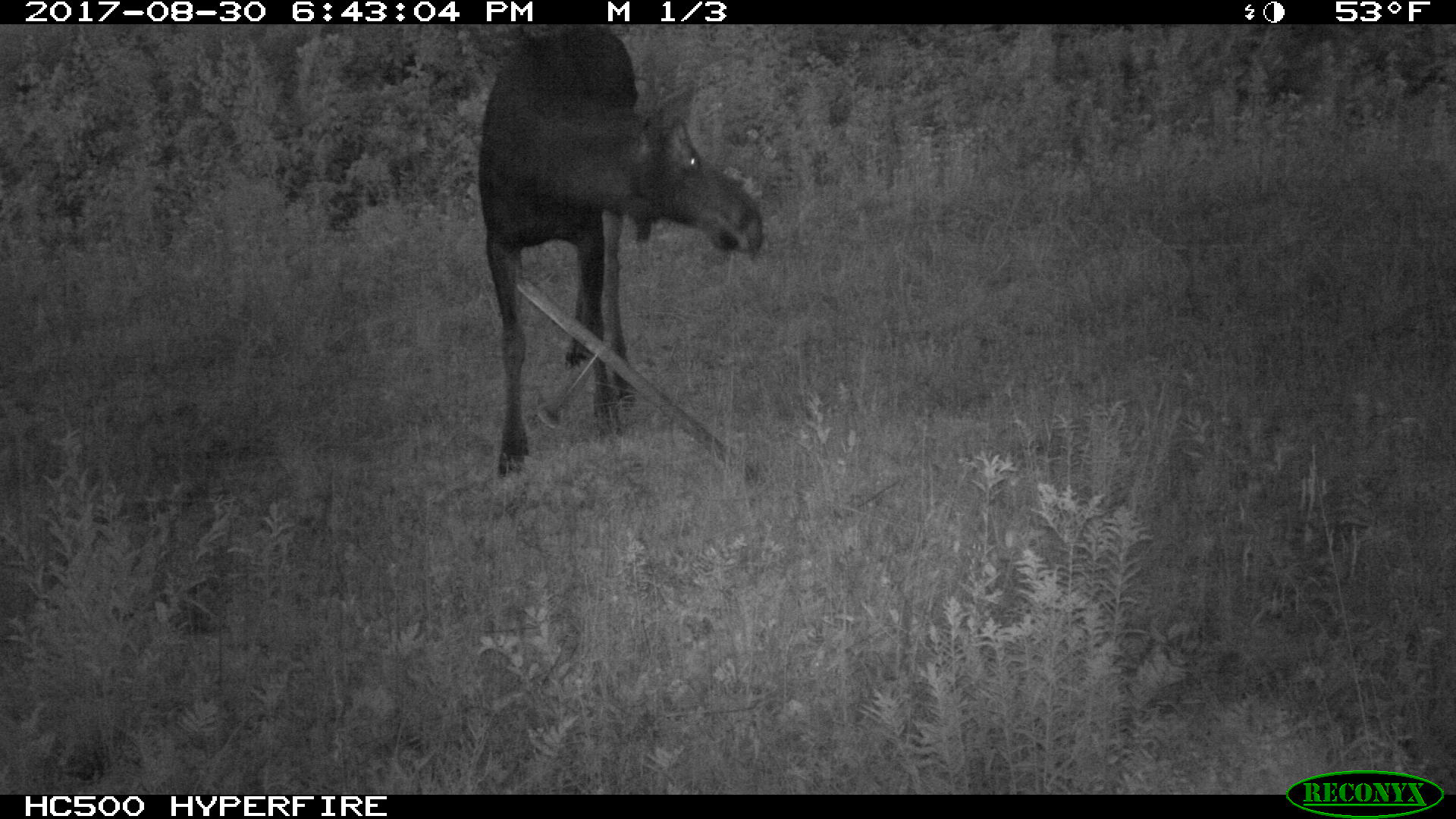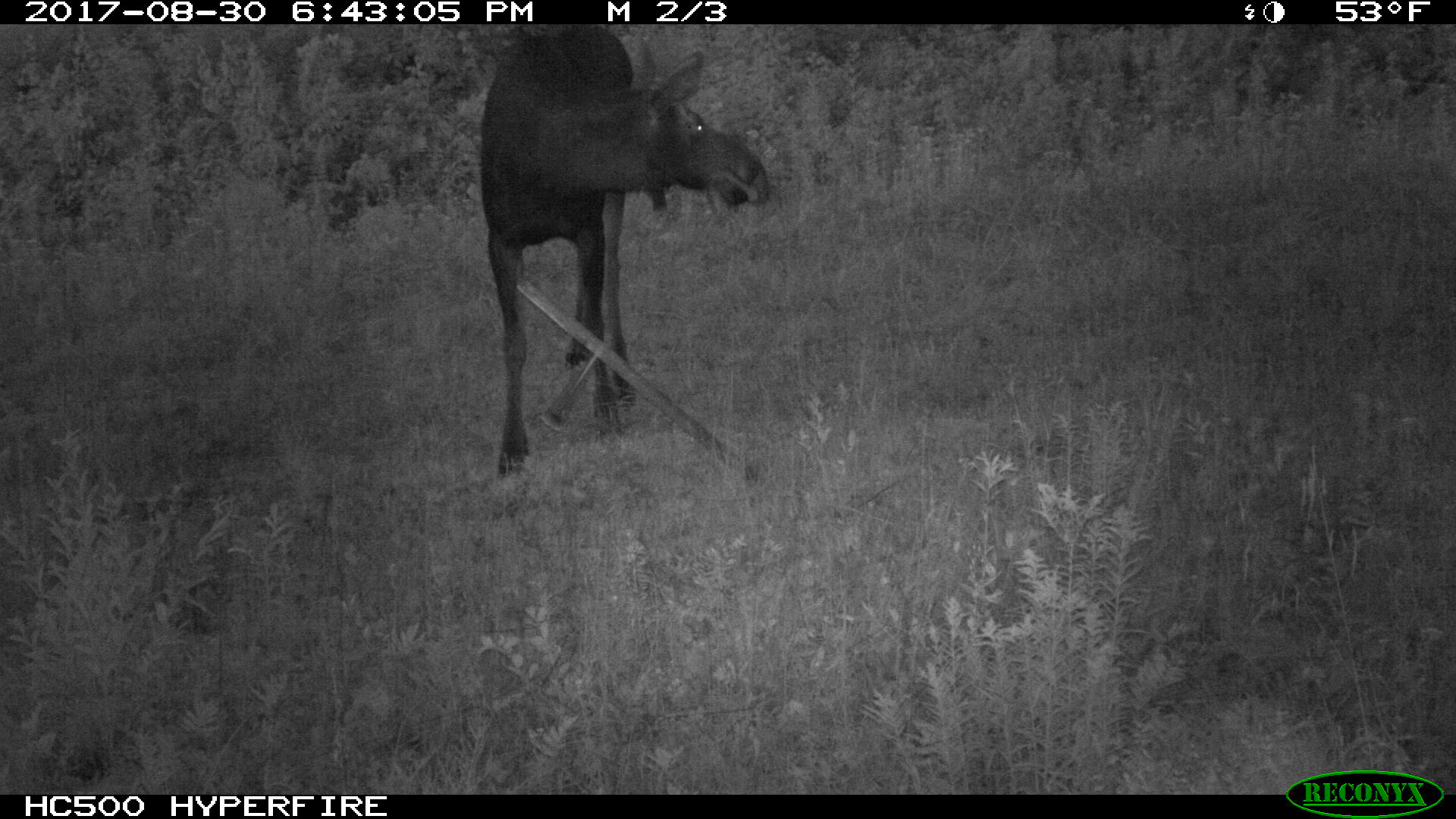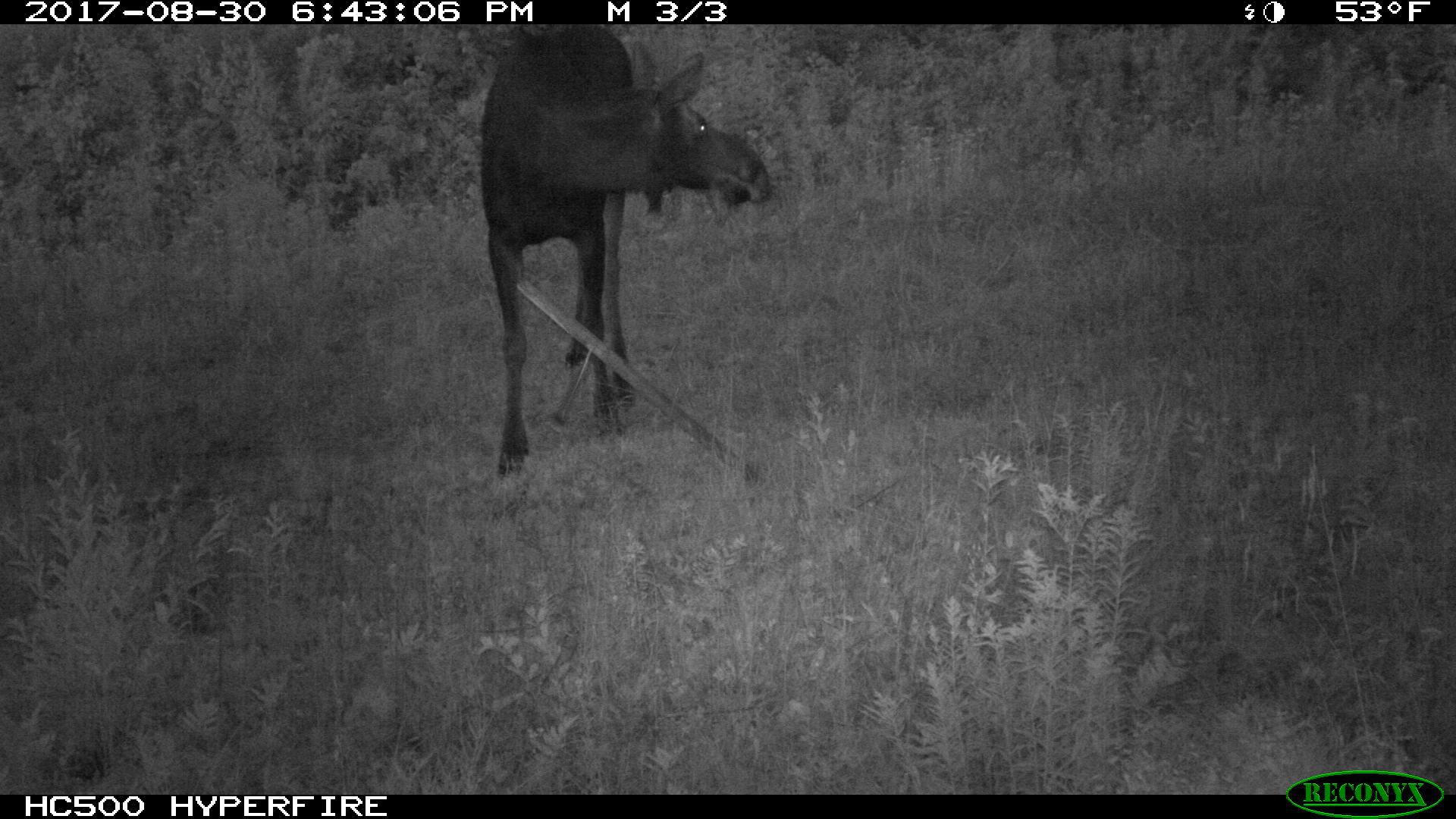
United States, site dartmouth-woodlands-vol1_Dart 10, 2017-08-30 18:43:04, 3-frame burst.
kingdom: Animalia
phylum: Chordata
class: Mammalia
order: Artiodactyla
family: Cervidae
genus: Alces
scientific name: Alces alces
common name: moose